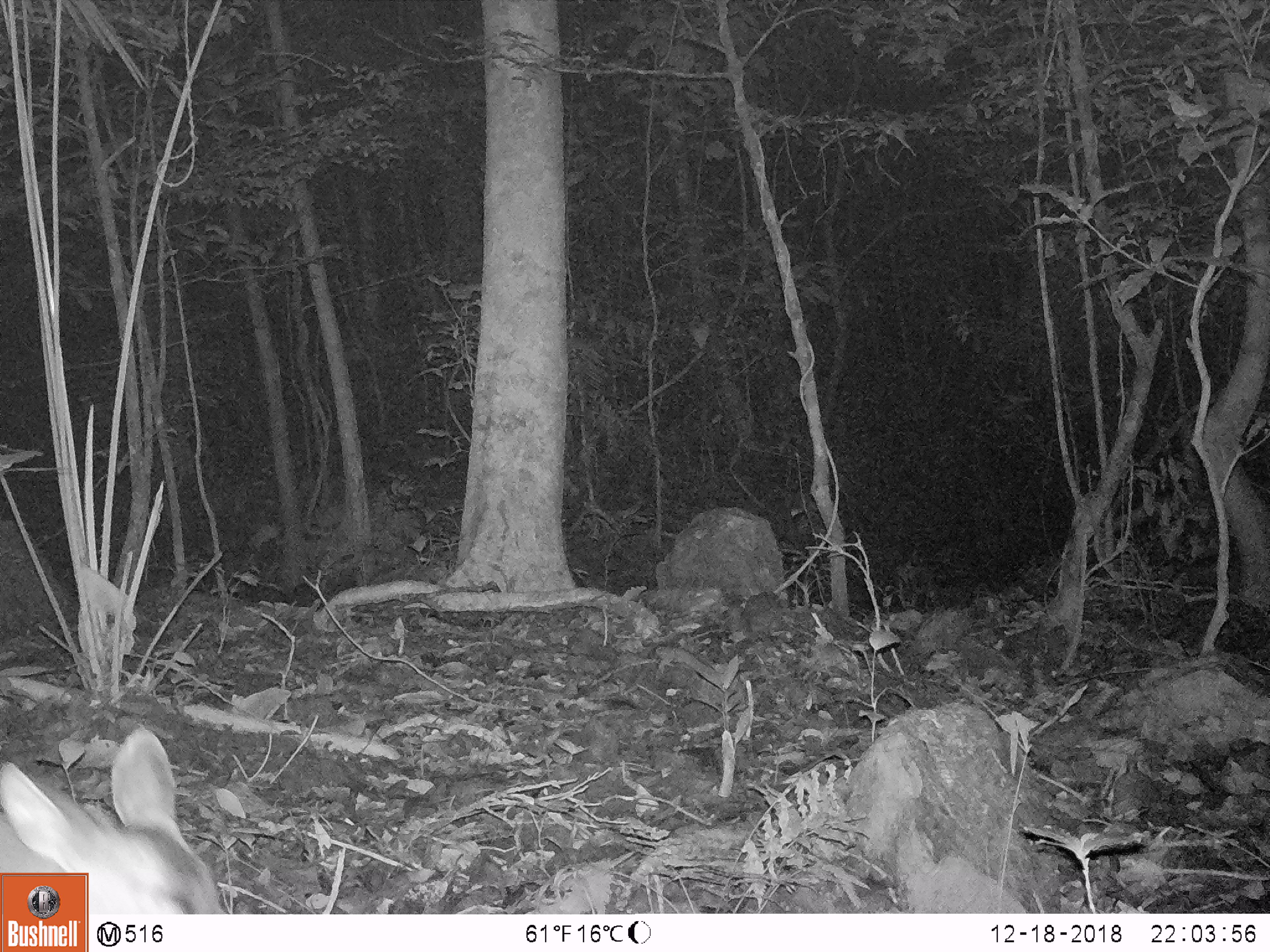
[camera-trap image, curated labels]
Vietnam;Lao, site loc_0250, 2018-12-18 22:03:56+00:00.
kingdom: Animalia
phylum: Chordata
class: Mammalia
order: Artiodactyla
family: Cervidae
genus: Muntiacus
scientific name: Muntiacus vuquangensis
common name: large-antlered muntjac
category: large antlered muntjac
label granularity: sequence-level